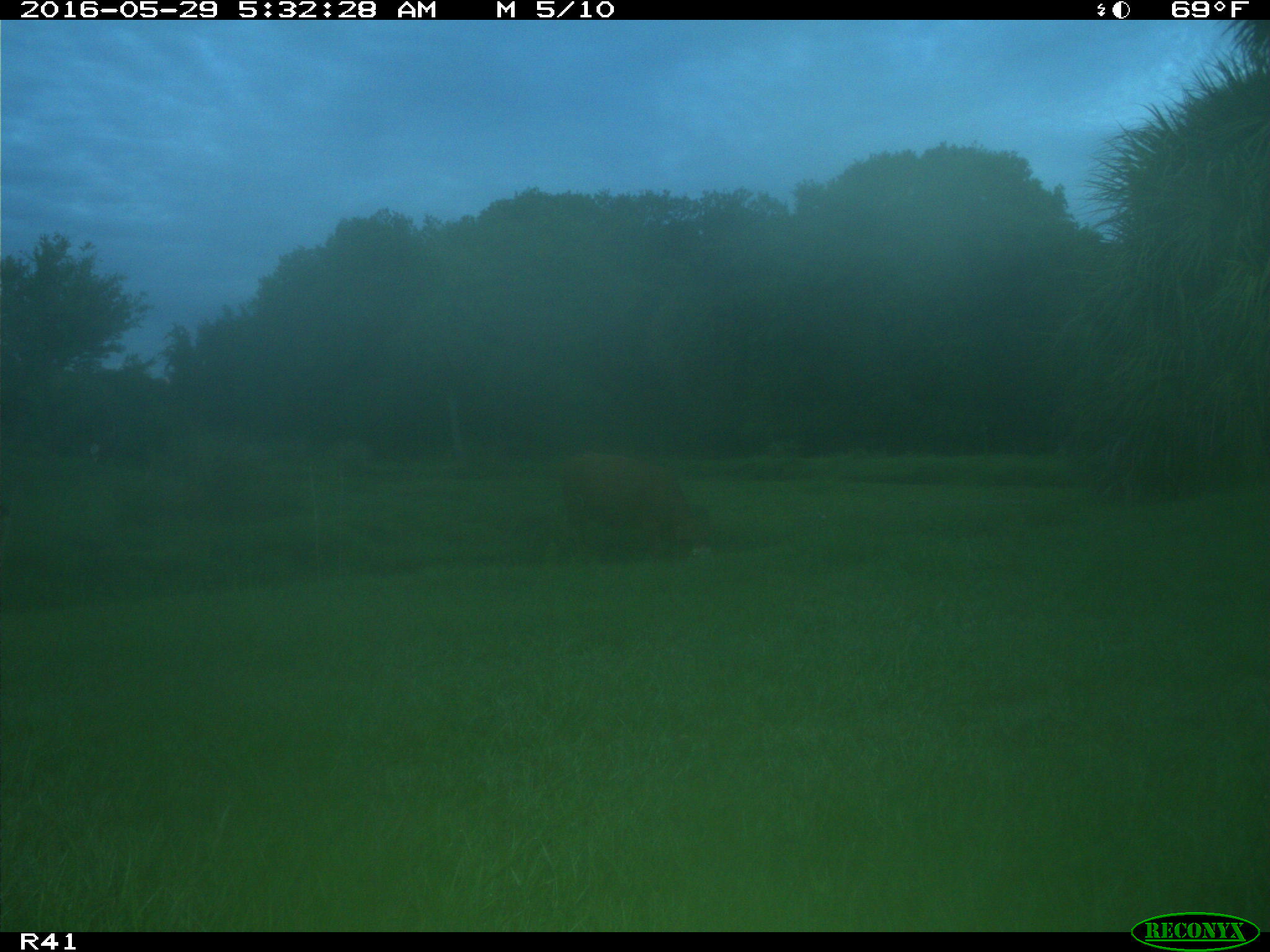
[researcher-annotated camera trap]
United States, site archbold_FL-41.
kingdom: Animalia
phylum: Chordata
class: Mammalia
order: Artiodactyla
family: Bovidae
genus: Bos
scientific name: Bos taurus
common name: domestic cow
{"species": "Bos taurus (domestic cow)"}